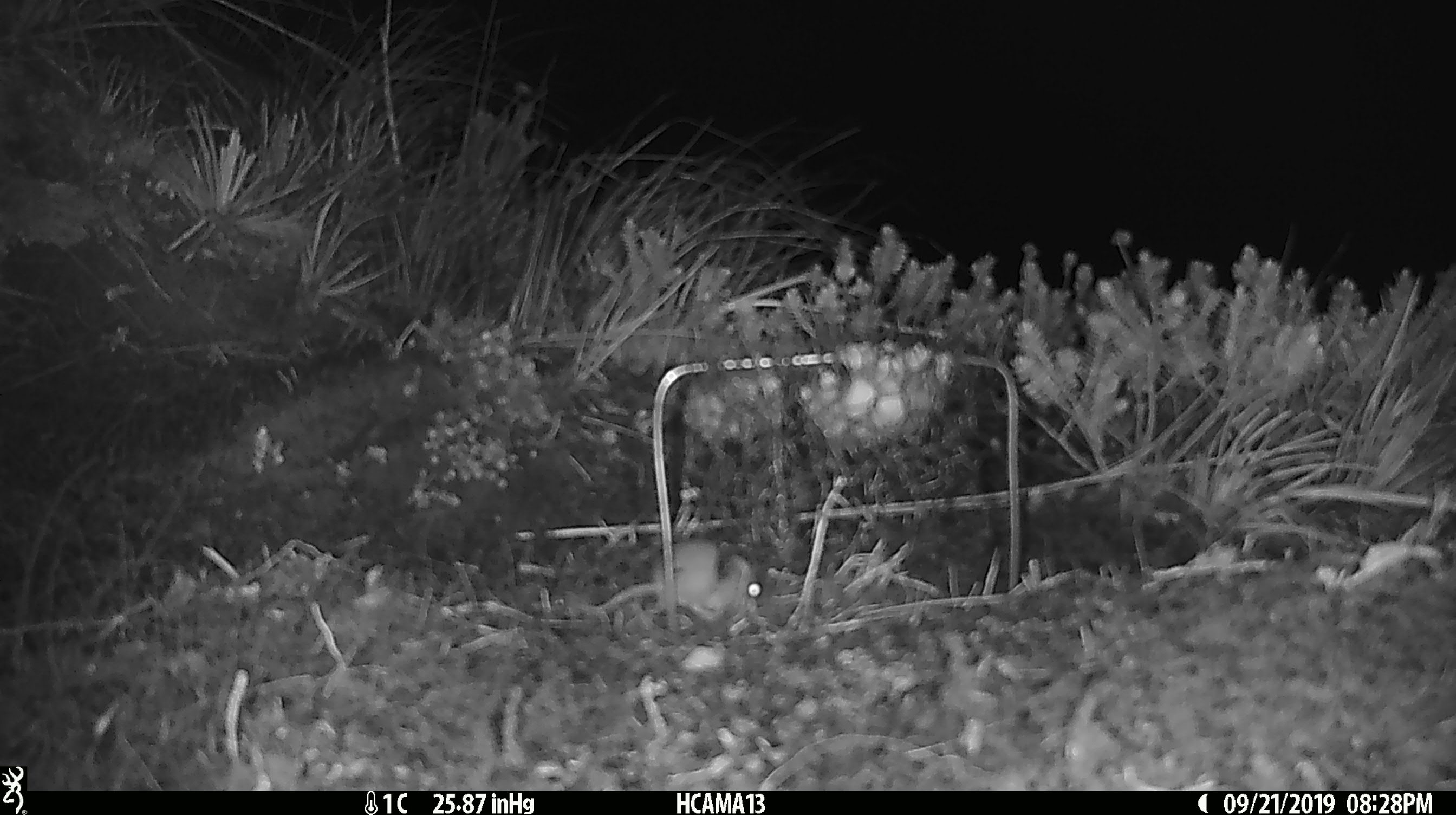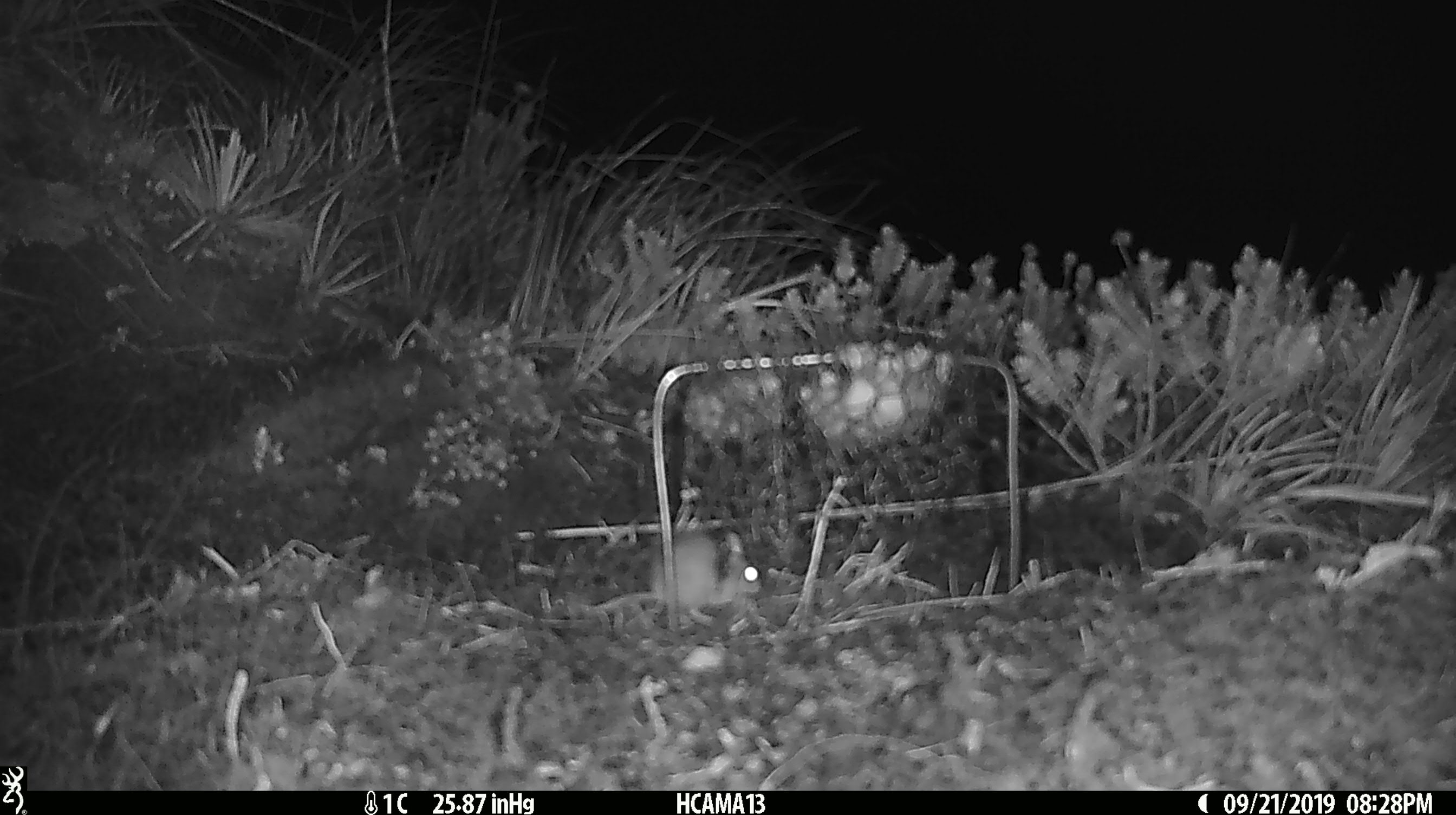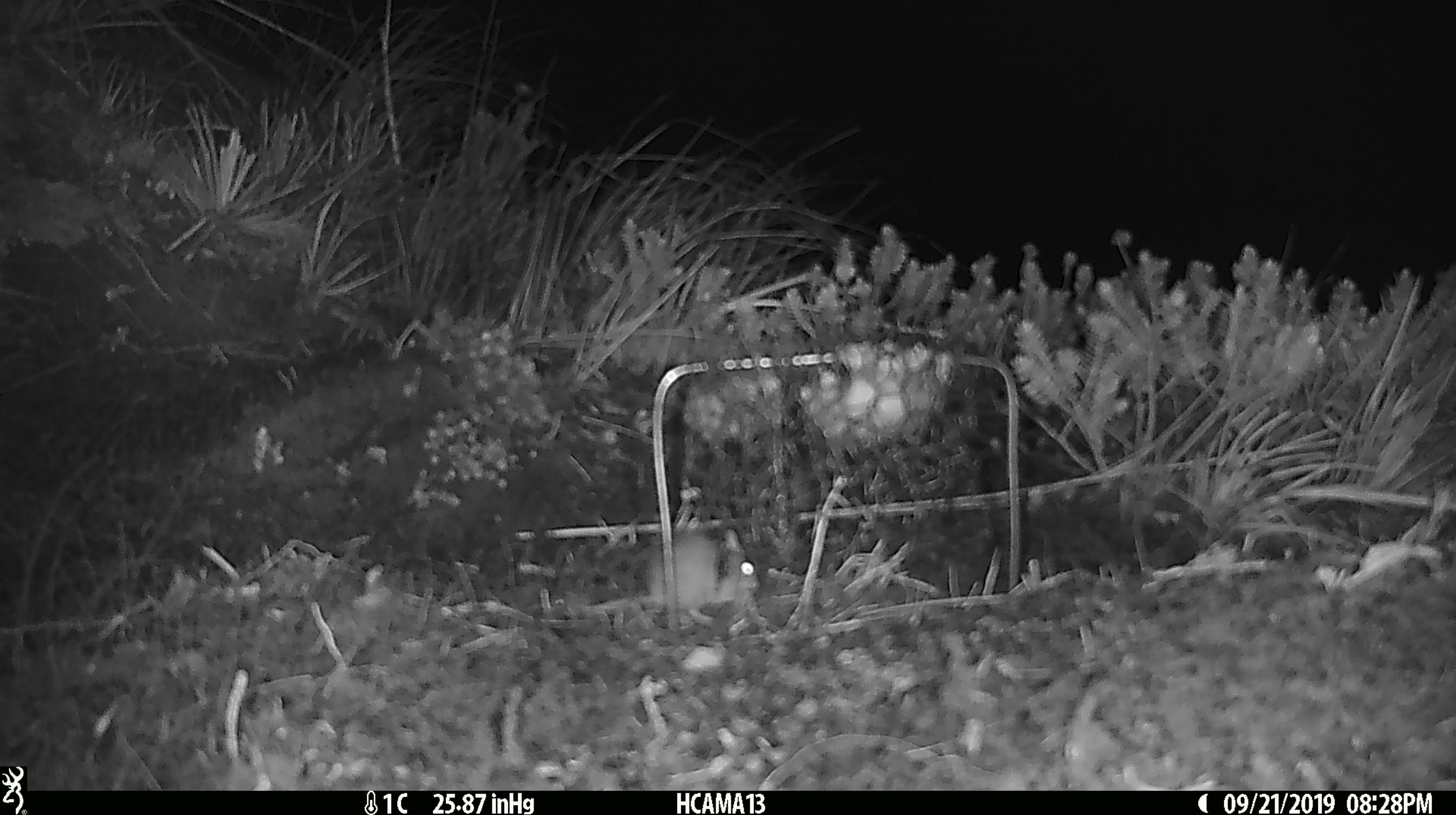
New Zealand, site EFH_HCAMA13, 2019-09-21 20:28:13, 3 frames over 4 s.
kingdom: Animalia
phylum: Chordata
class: Mammalia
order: Rodentia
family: Muridae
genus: Mus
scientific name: Mus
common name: mouse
Mouse (Mus).